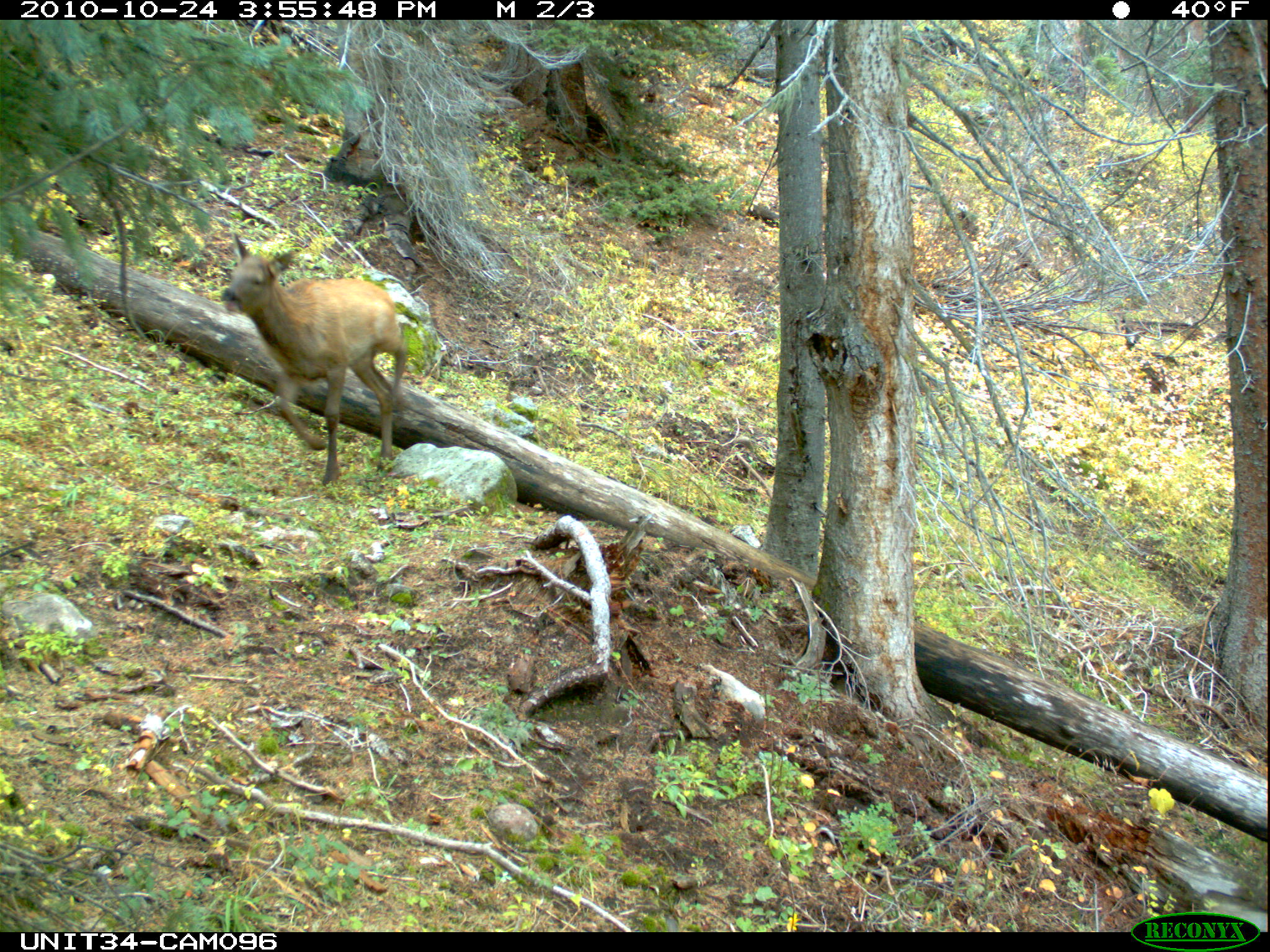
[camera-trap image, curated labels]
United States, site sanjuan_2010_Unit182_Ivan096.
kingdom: Animalia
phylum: Chordata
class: Mammalia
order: Artiodactyla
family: Cervidae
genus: Cervus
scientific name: Cervus elaphus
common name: red deer